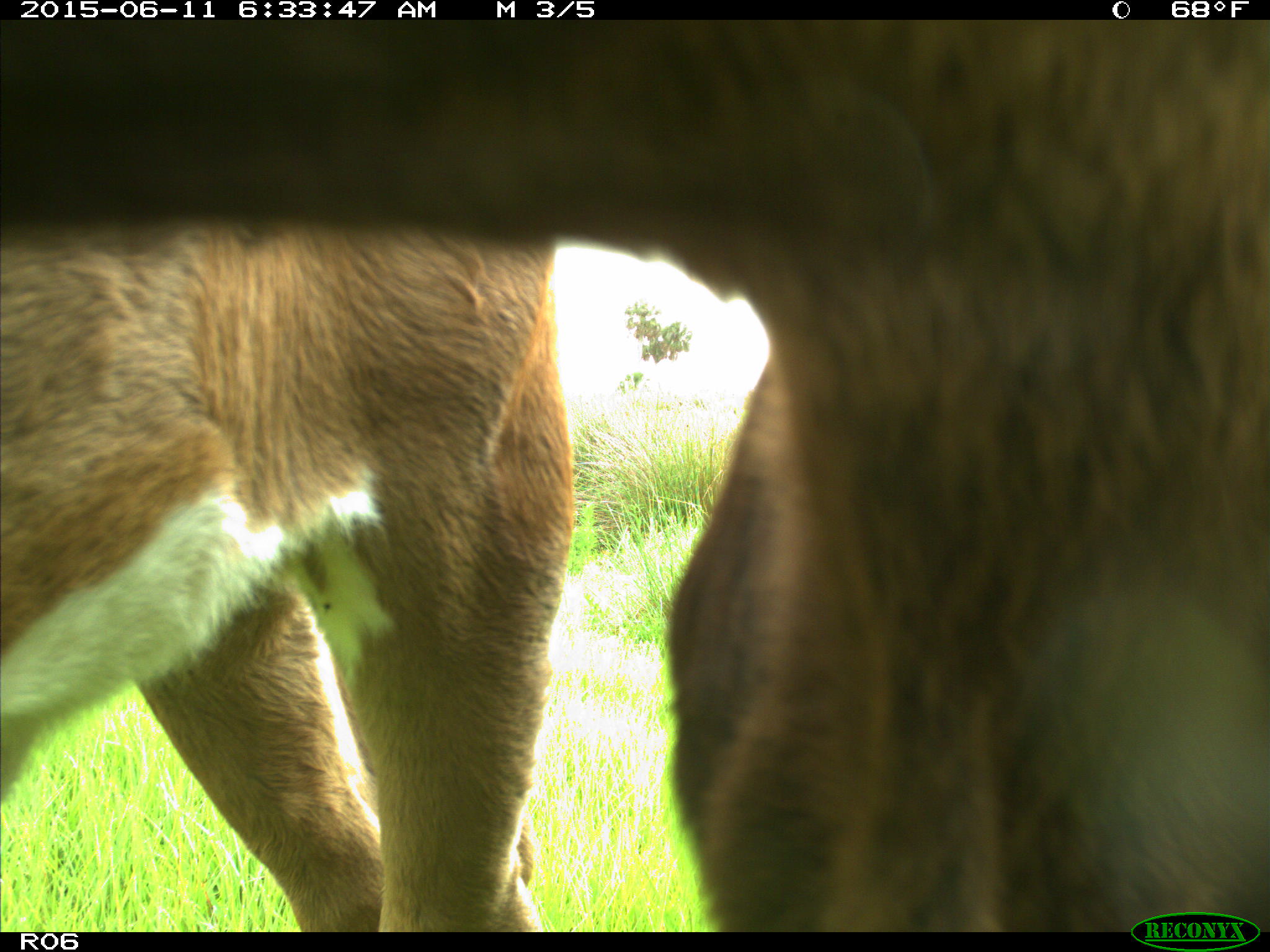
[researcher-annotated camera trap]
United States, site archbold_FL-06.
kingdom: Animalia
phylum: Chordata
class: Mammalia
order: Artiodactyla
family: Bovidae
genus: Bos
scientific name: Bos taurus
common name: domestic cow